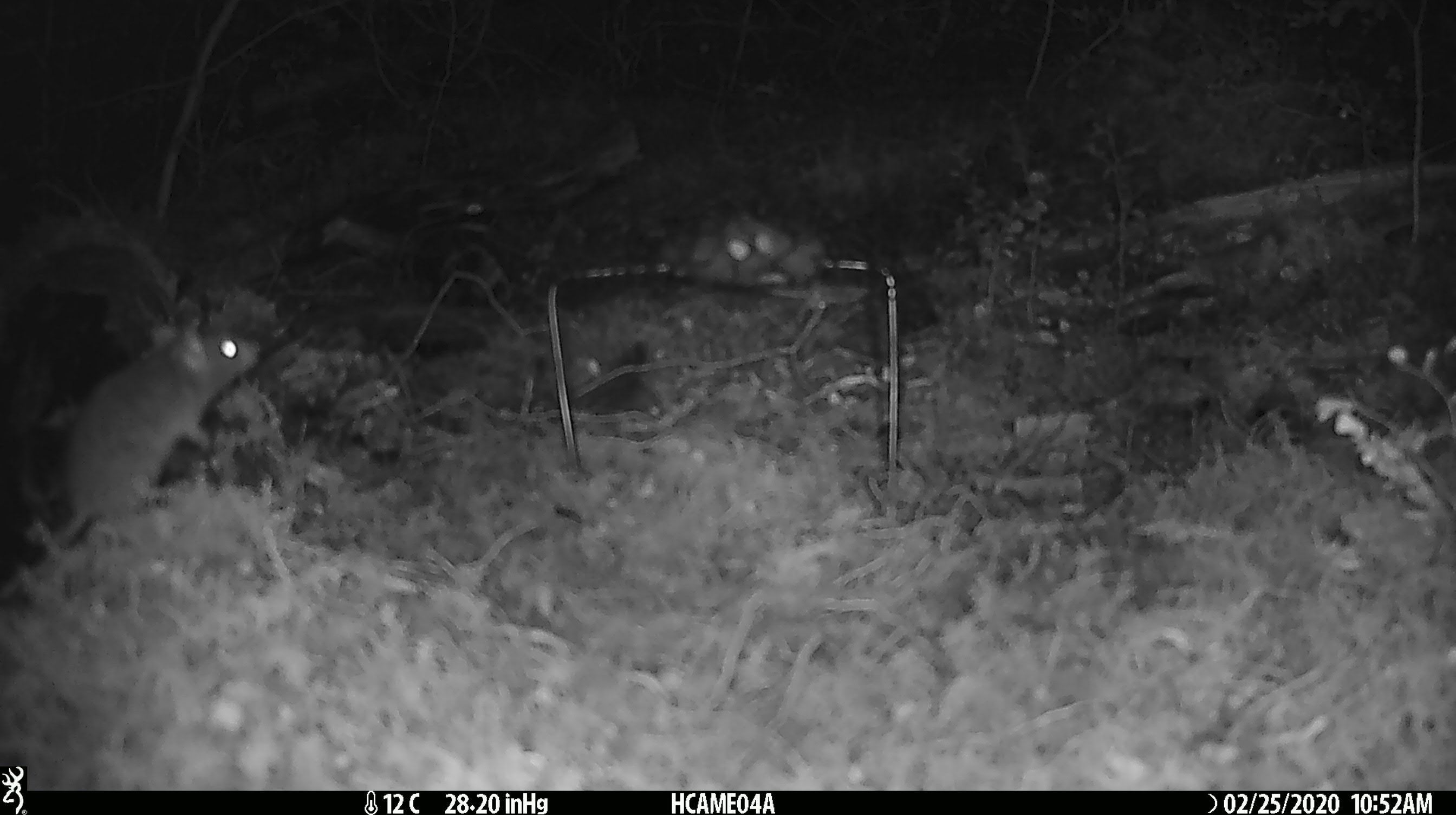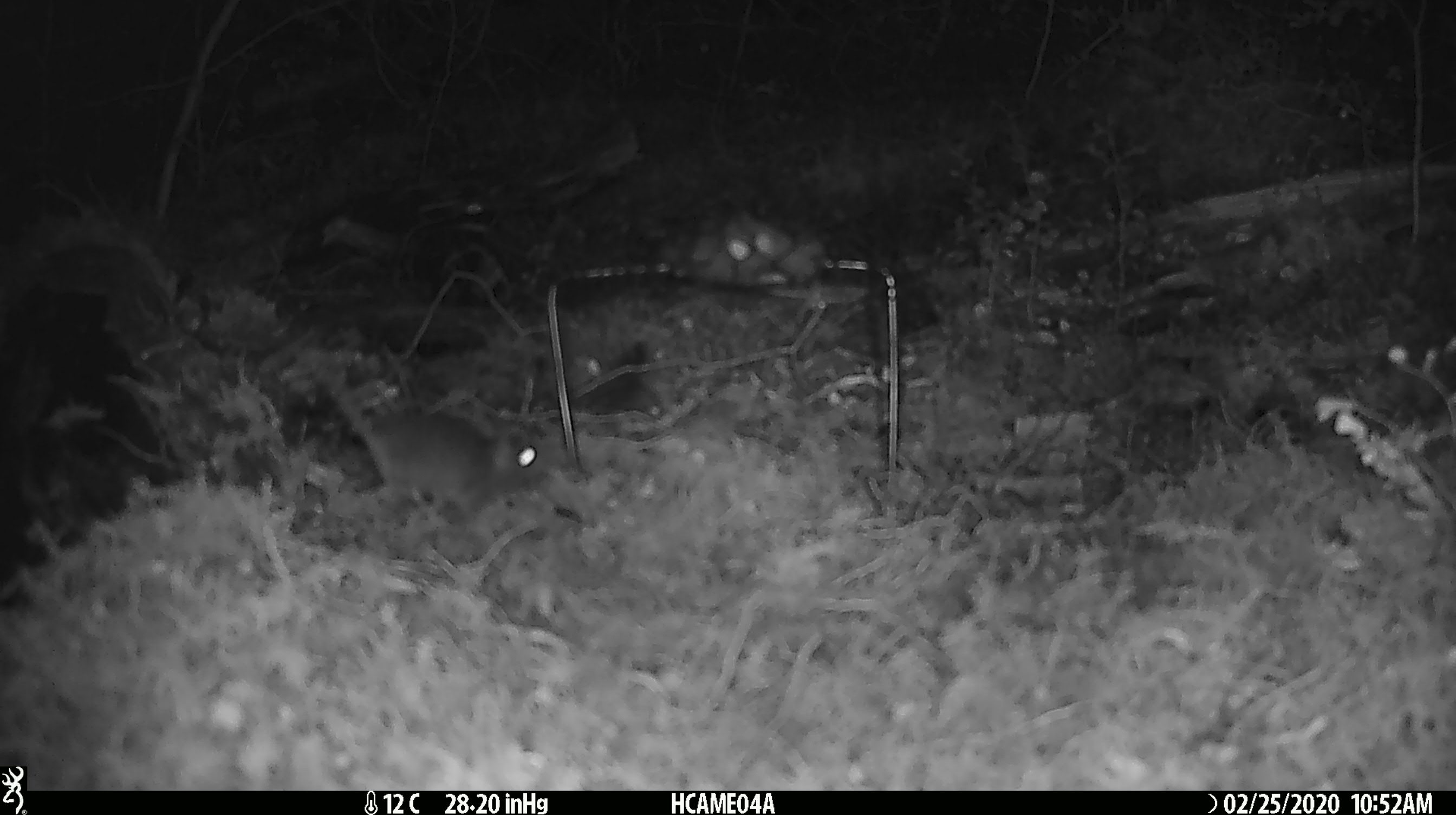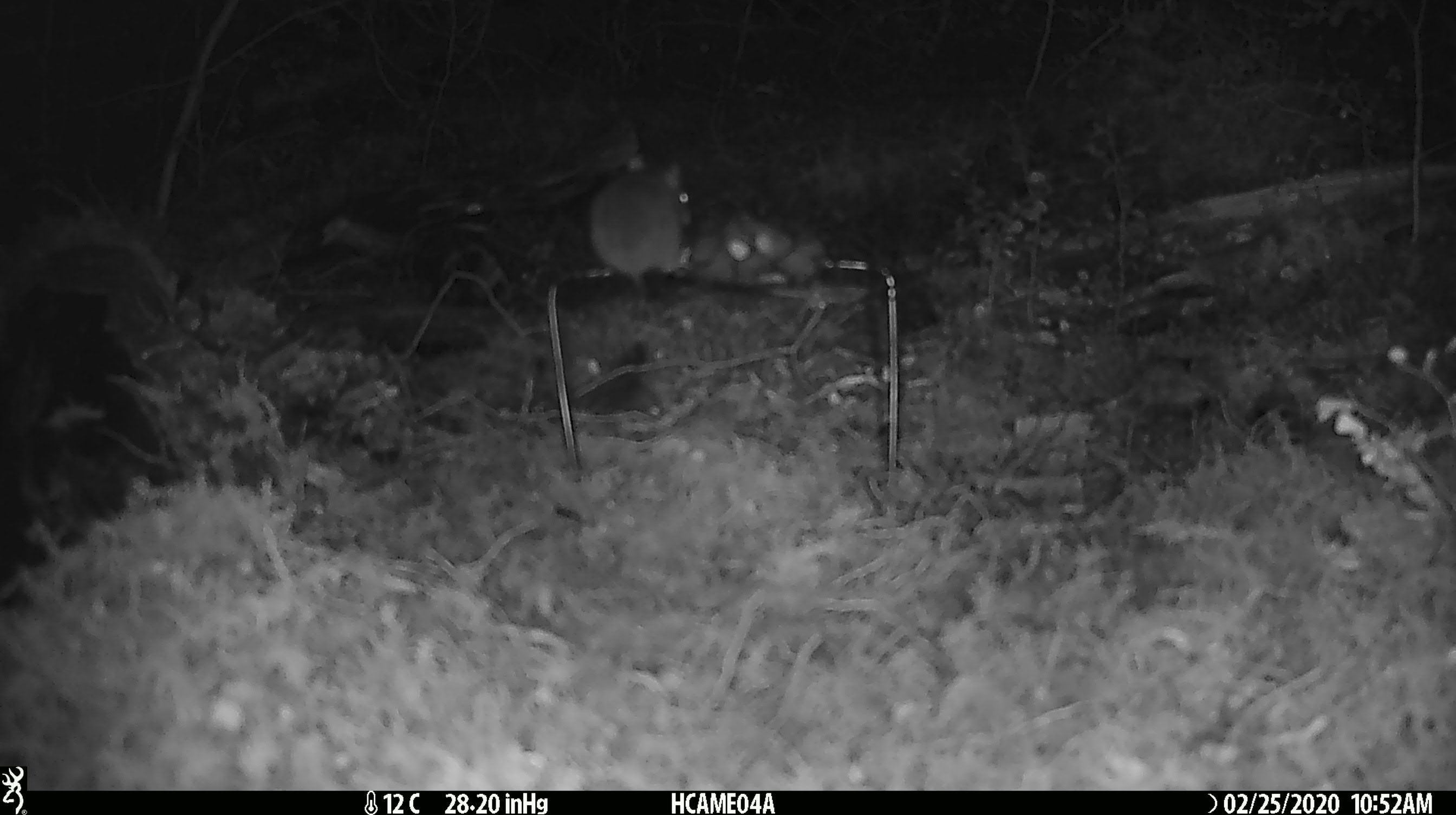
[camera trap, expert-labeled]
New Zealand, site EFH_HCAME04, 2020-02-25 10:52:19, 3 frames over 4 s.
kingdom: Animalia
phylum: Chordata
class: Mammalia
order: Rodentia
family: Muridae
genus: Mus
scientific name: Mus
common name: mouse